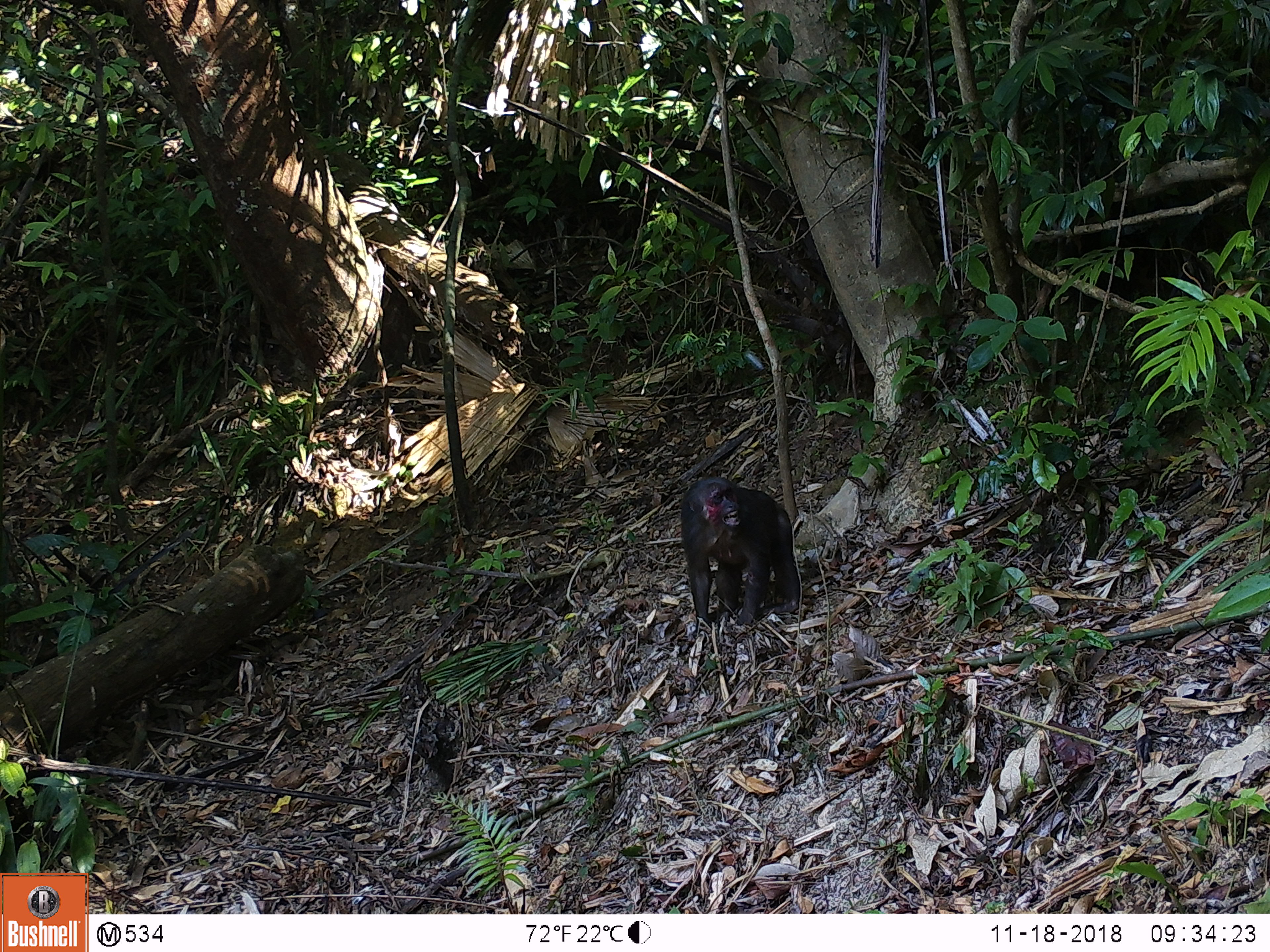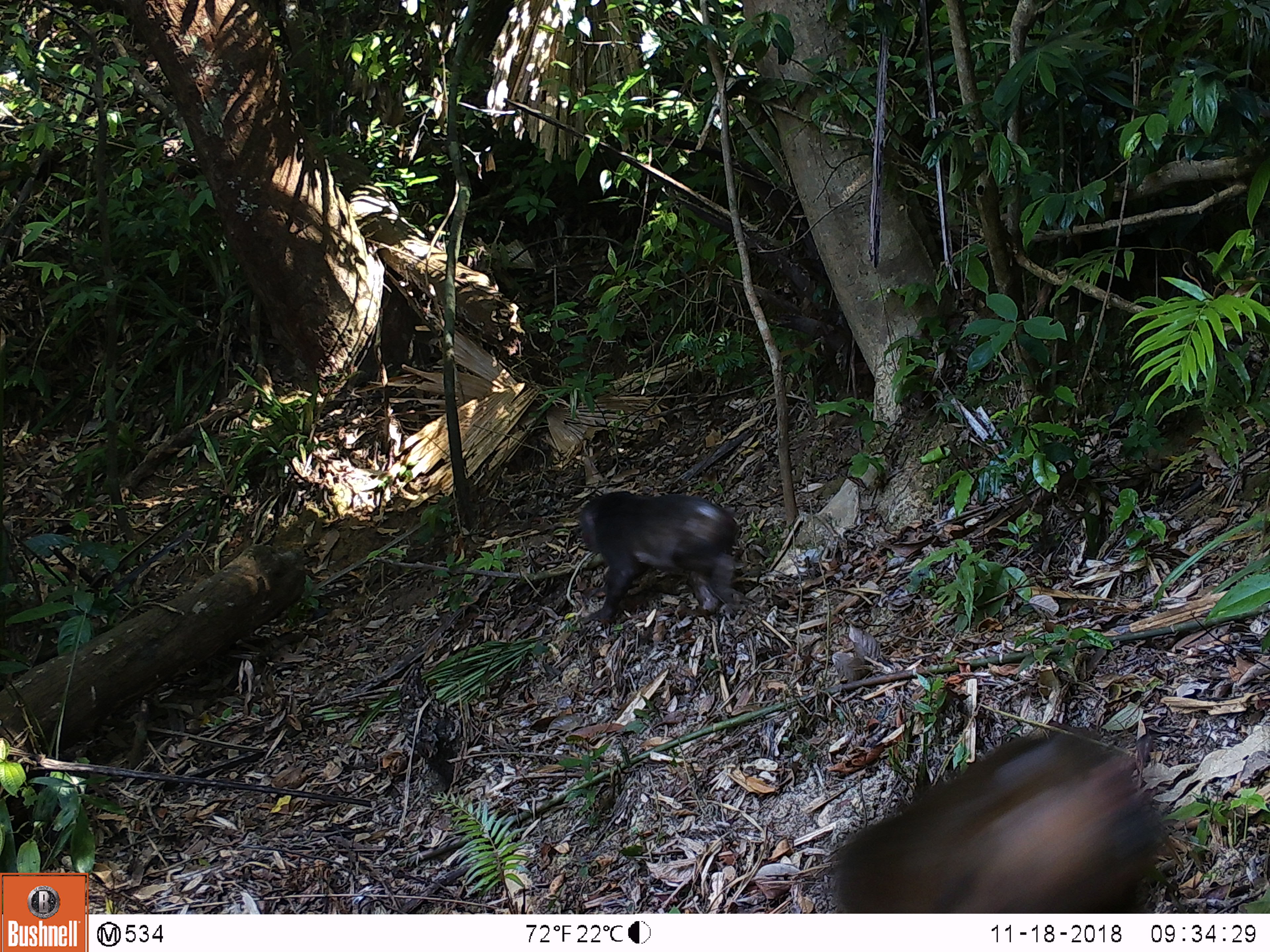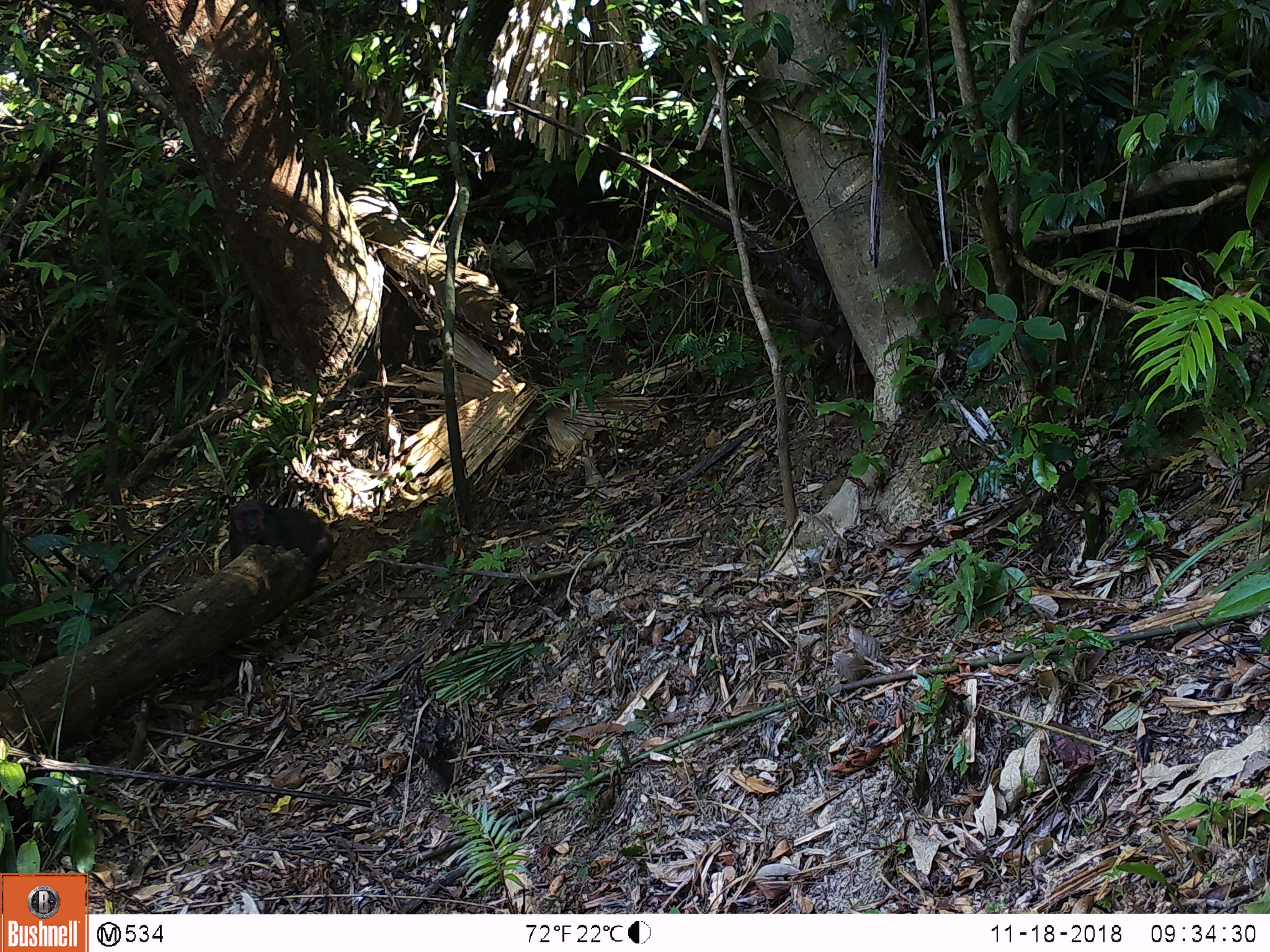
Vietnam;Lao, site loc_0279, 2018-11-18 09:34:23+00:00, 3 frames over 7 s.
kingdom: Animalia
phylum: Chordata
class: Mammalia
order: Primates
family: Cercopithecidae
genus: Macaca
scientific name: Macaca arctoides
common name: stump-tailed macaque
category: stump tailed macaque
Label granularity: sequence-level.